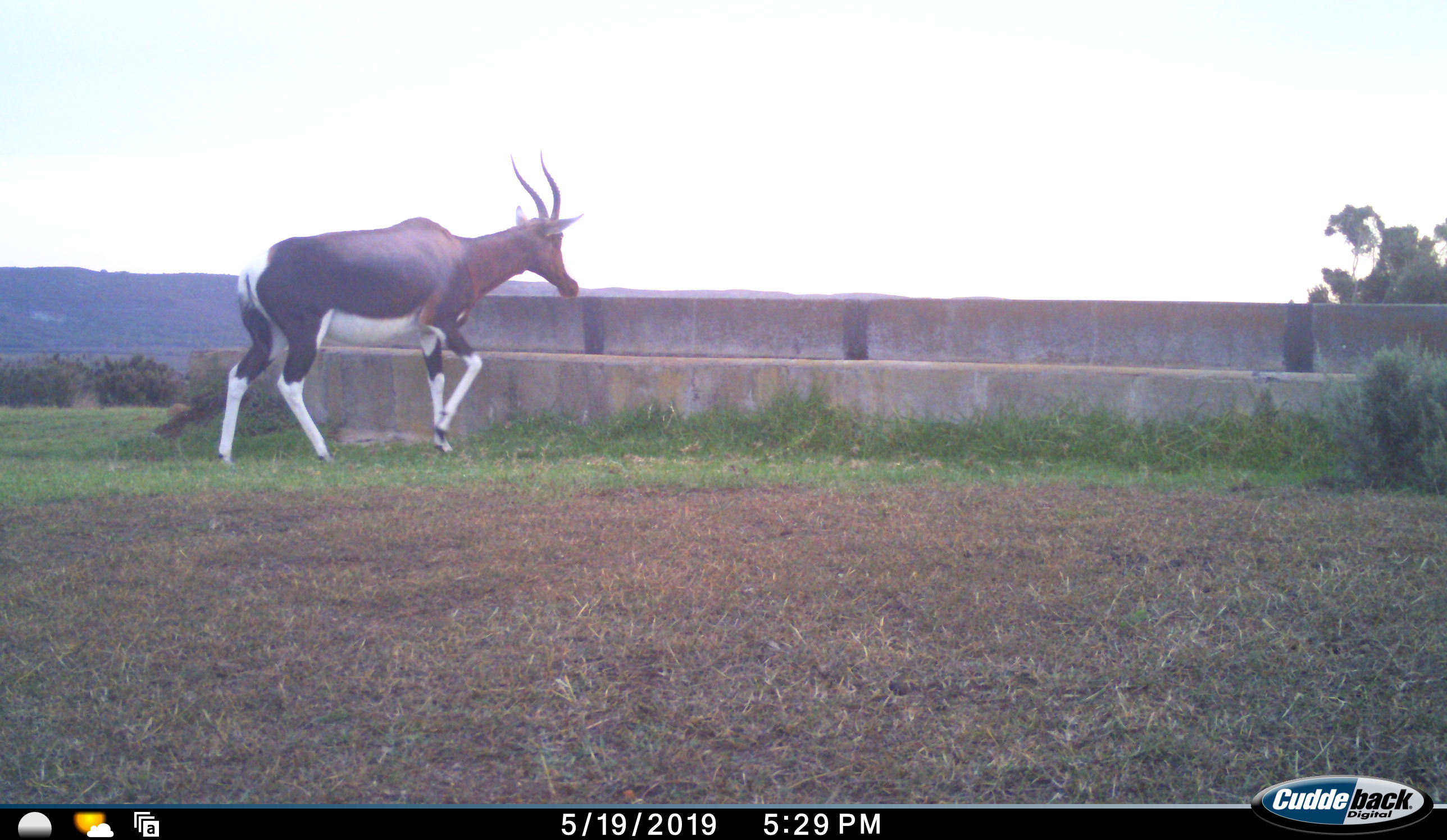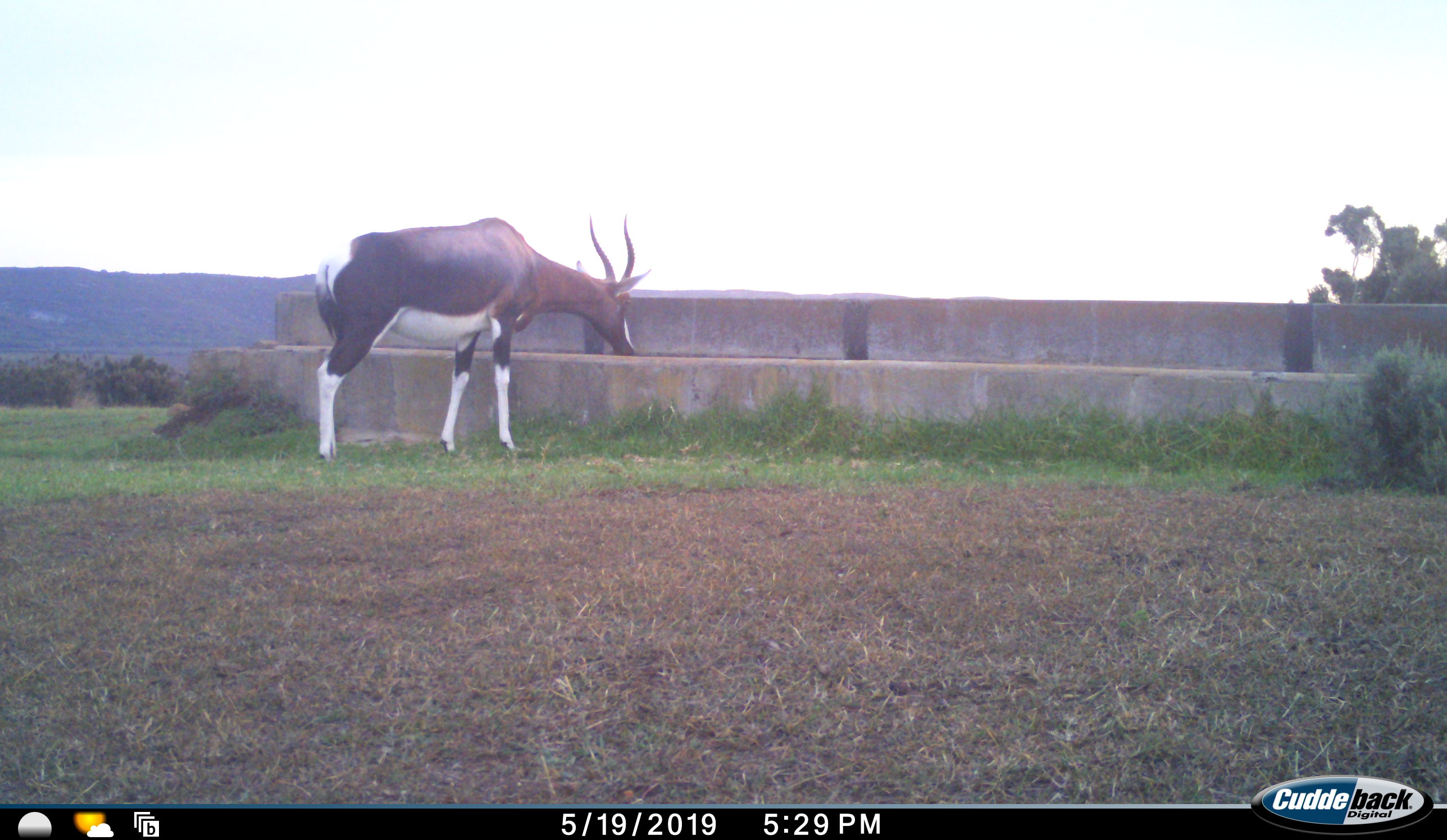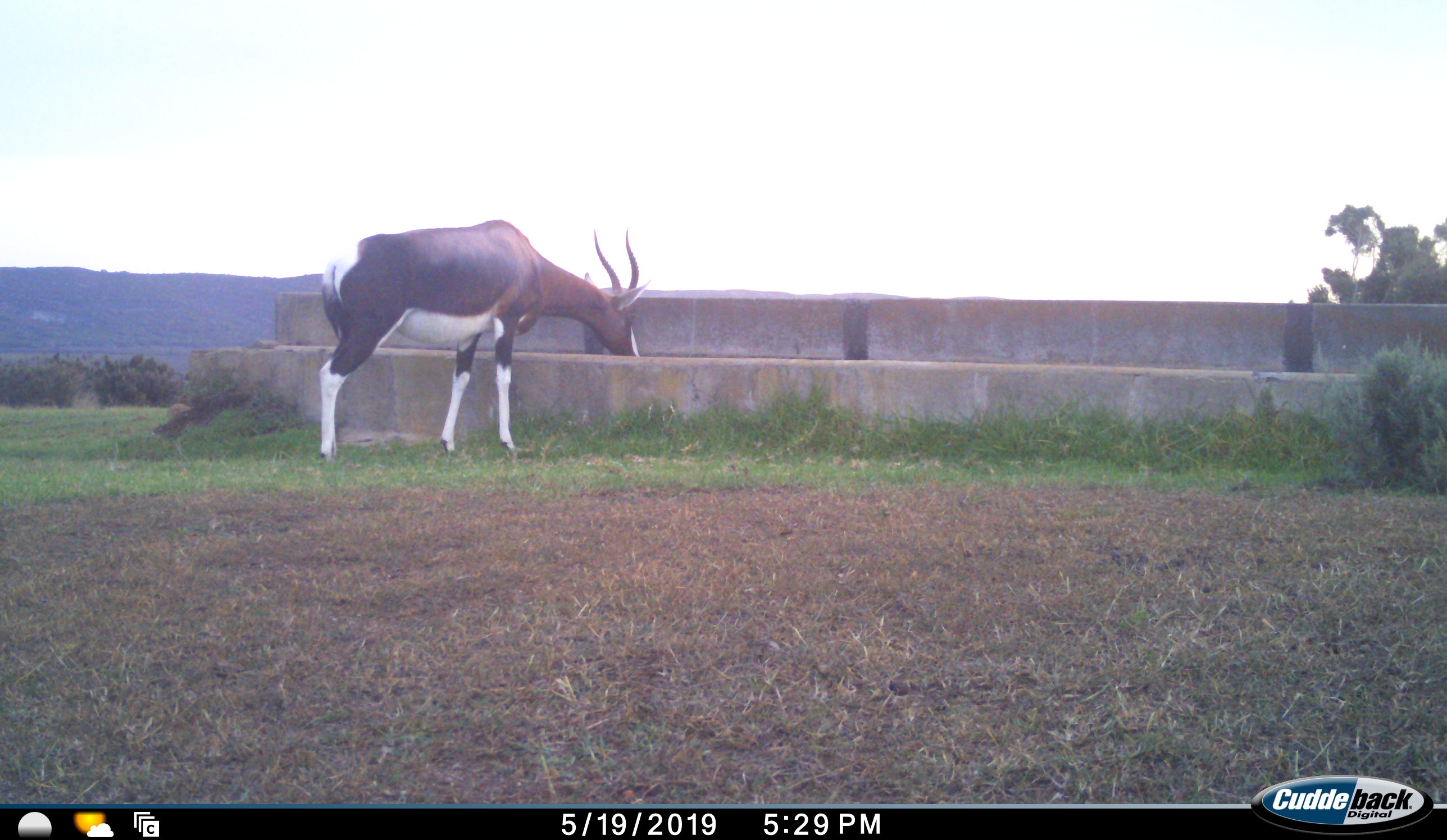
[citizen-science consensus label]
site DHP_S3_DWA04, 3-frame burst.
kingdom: Animalia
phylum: Chordata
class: Mammalia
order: Artiodactyla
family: Bovidae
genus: Damaliscus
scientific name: Damaliscus pygargus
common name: bontebok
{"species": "bontebok (Damaliscus pygargus)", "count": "1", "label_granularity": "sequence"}